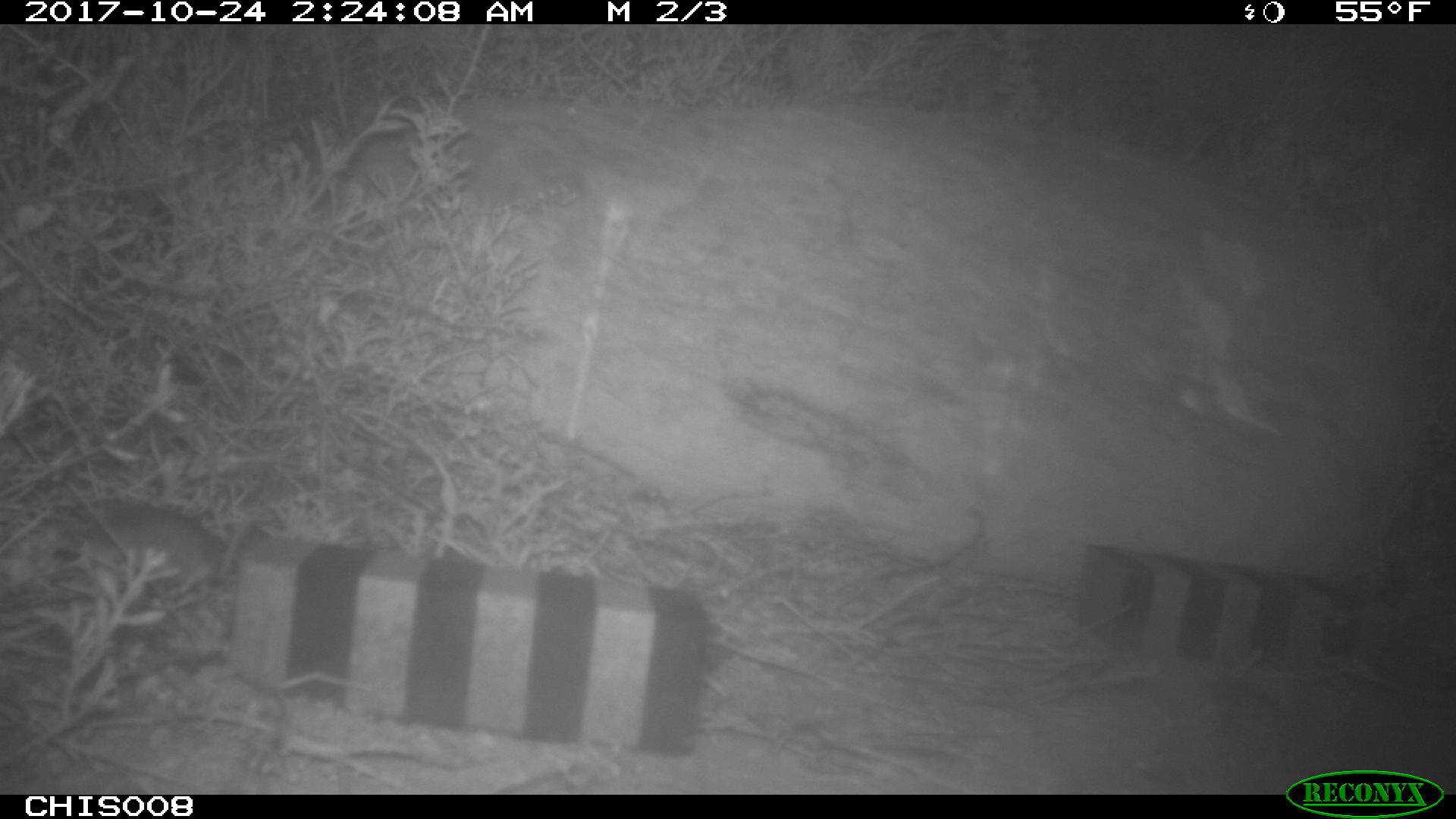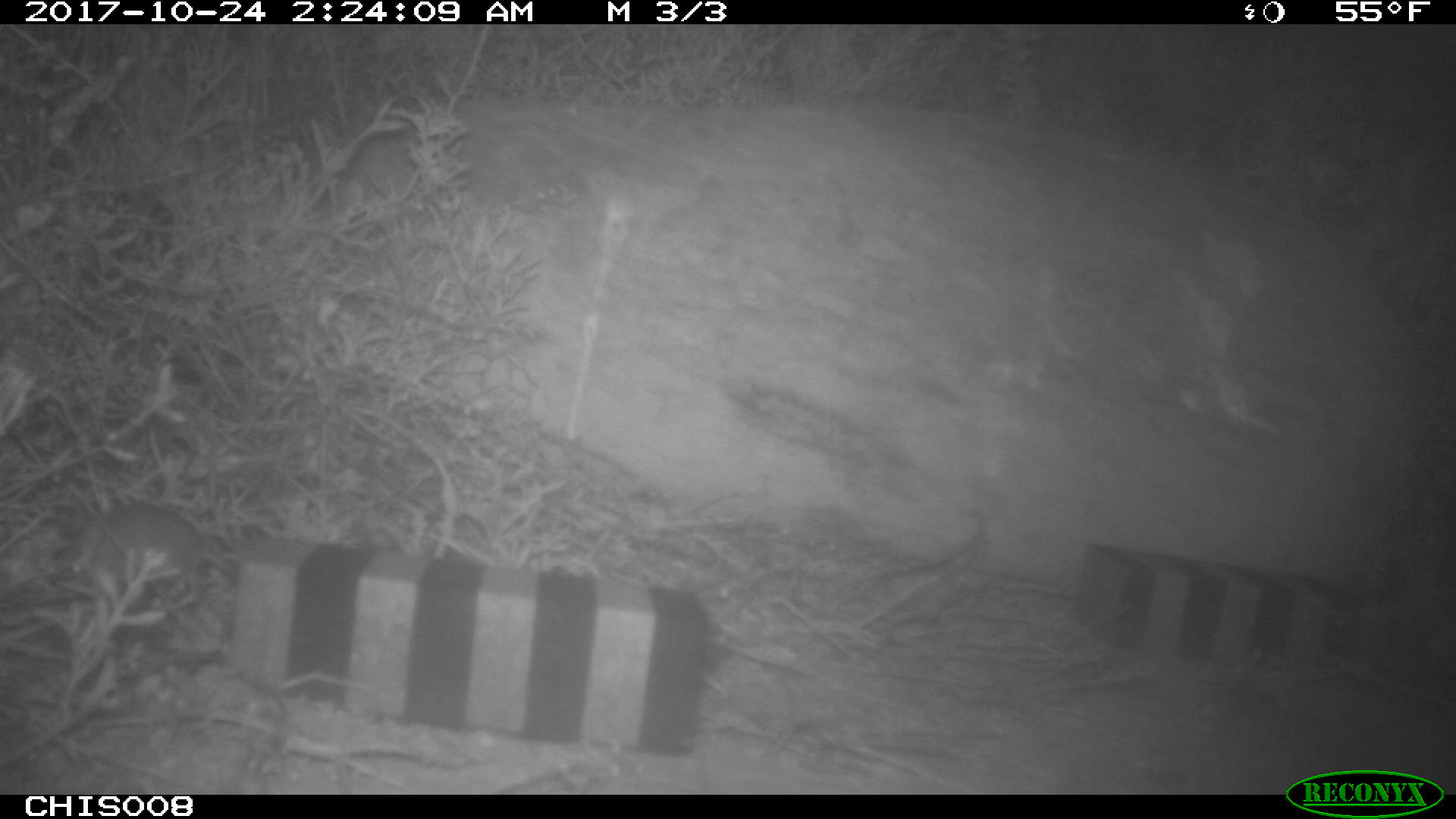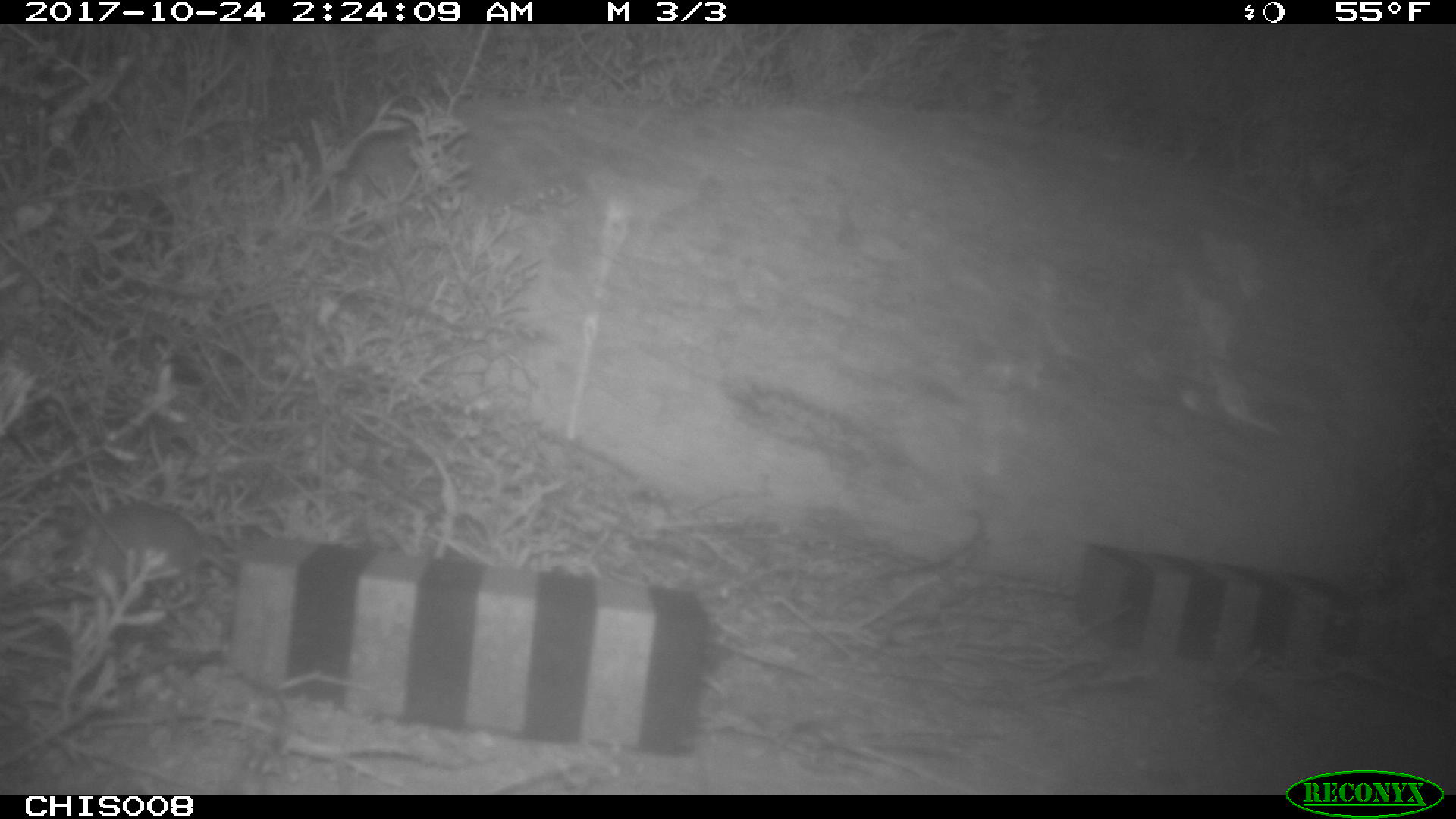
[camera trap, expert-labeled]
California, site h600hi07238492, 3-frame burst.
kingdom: Animalia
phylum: Chordata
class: Mammalia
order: Rodentia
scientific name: Rodentia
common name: rodent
Rodent (Rodentia).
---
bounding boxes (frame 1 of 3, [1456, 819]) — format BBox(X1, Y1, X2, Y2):
rodent: BBox(105, 504, 225, 583)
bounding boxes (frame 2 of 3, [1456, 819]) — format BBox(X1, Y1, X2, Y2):
rodent: BBox(60, 507, 237, 578)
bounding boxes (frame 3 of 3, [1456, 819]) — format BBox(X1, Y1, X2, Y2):
rodent: BBox(102, 489, 237, 579)